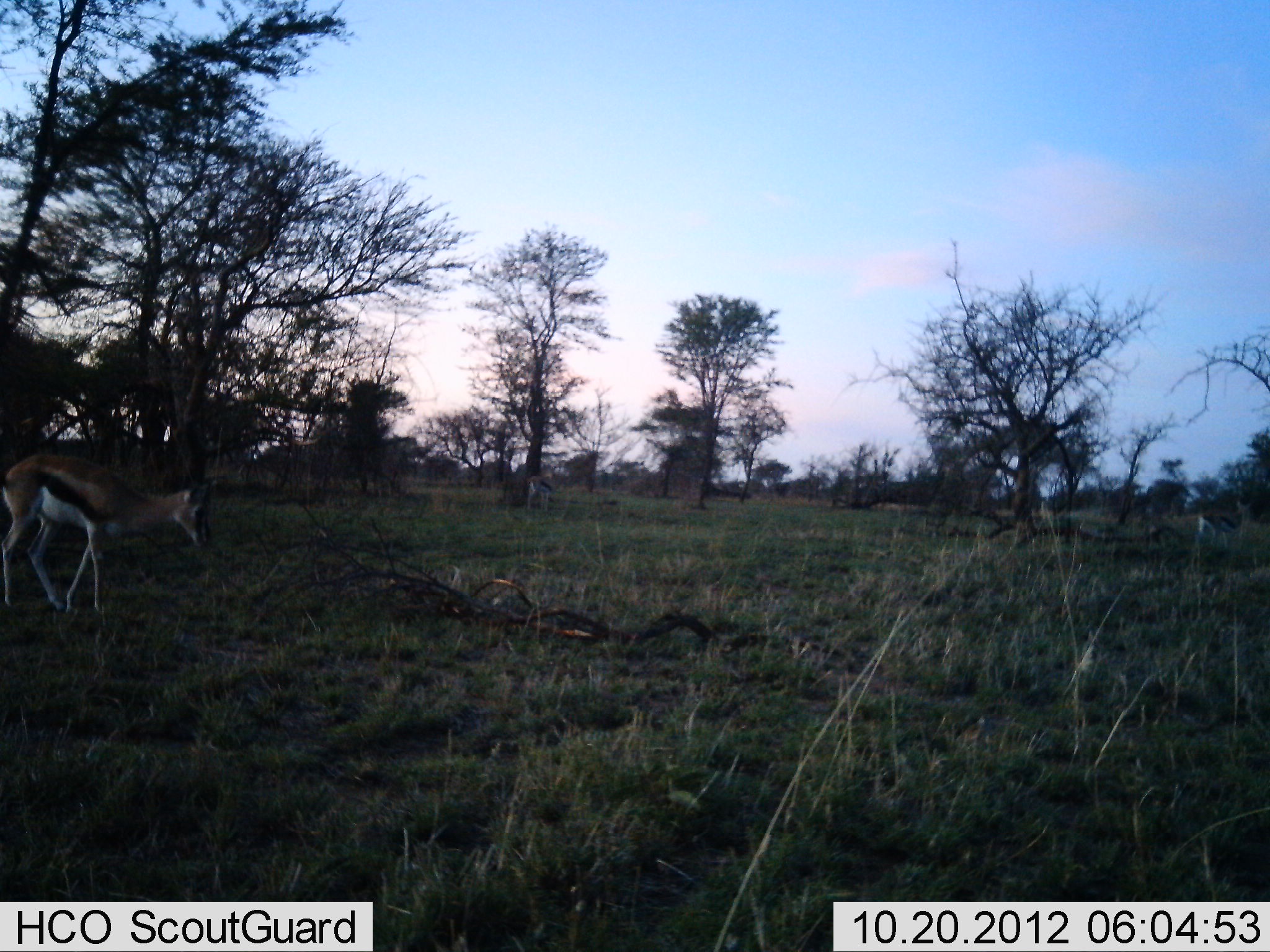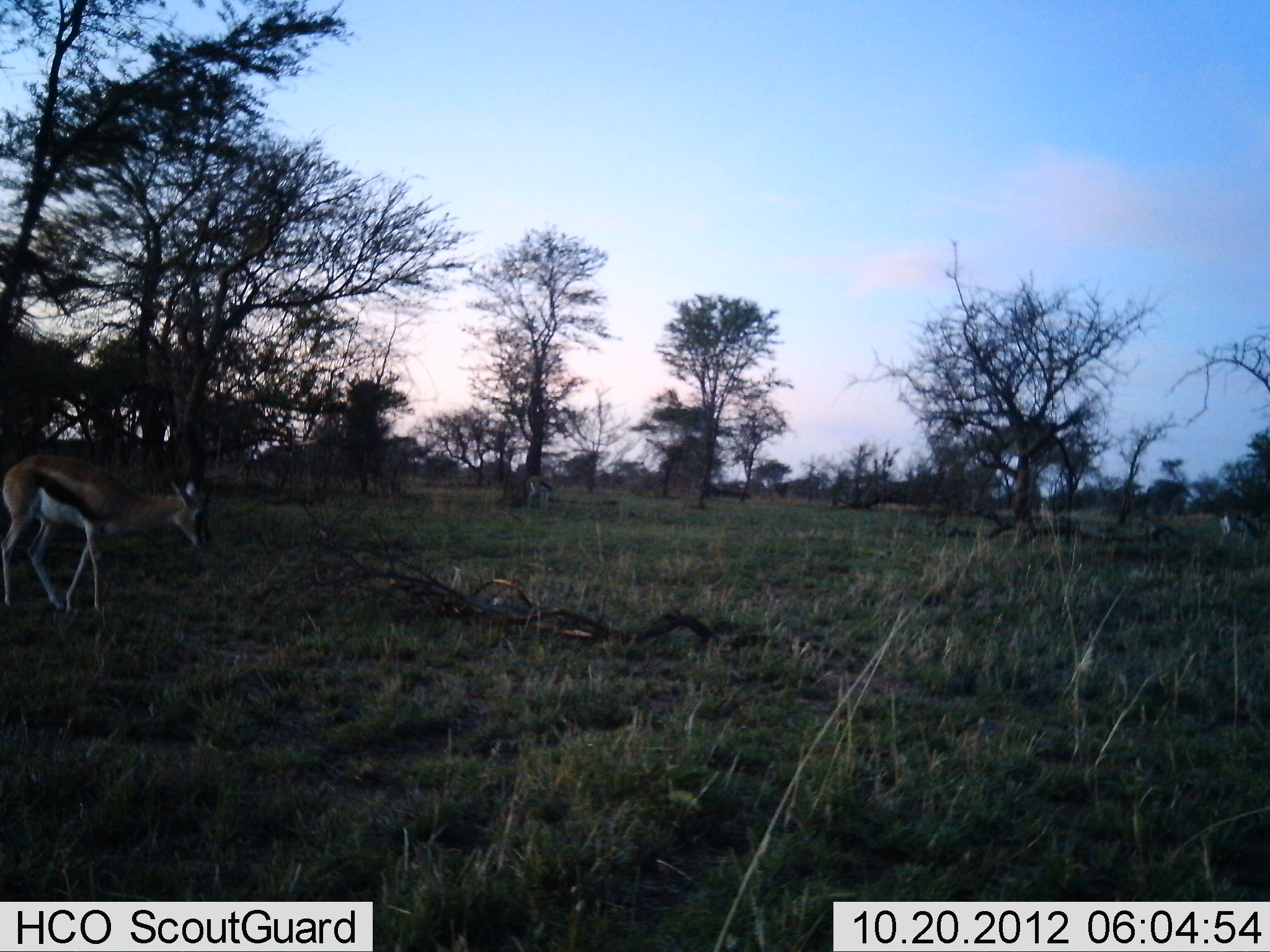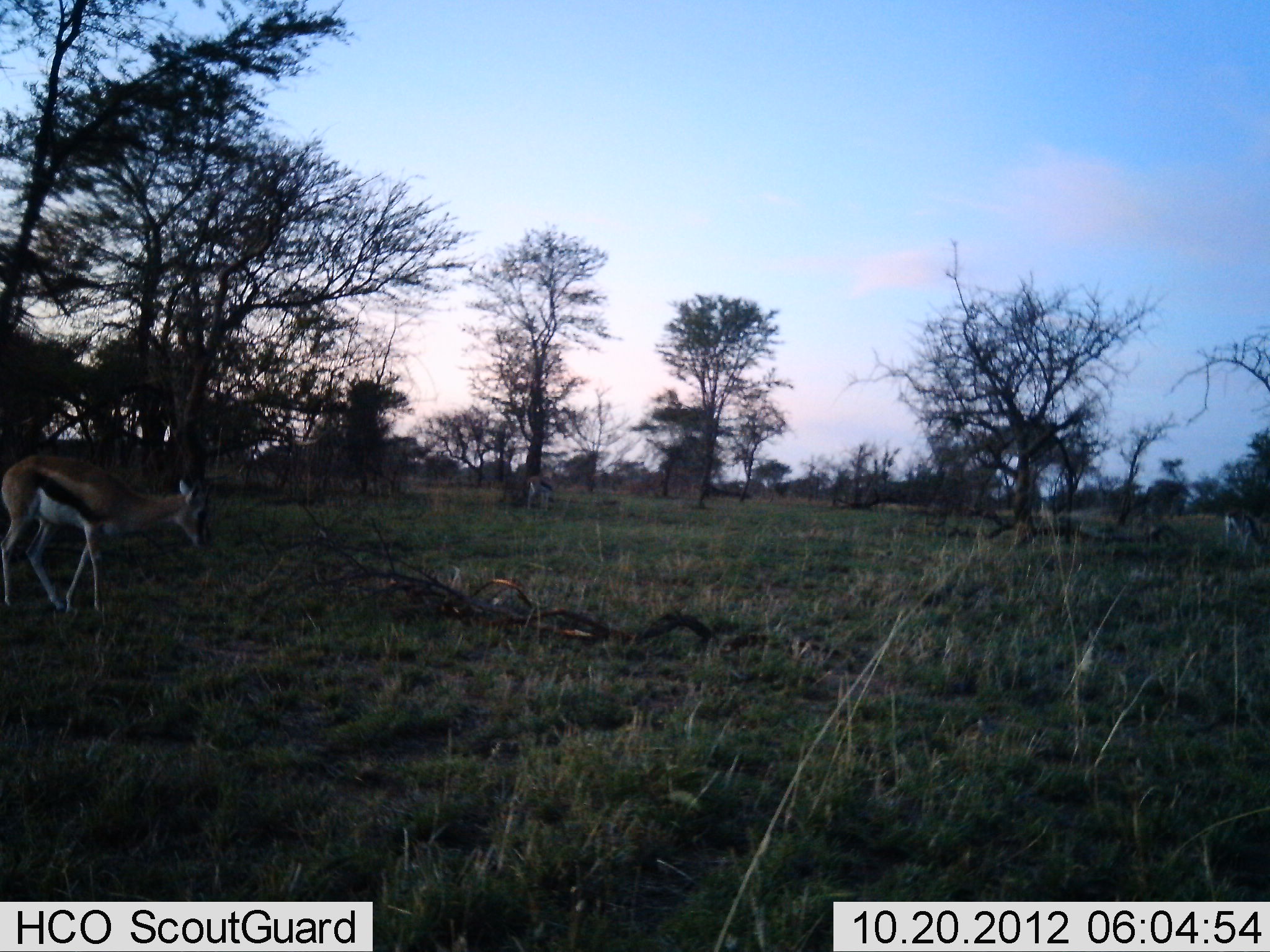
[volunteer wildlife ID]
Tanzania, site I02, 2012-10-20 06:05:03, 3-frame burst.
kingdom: Animalia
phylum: Chordata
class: Mammalia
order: Artiodactyla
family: Bovidae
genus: Eudorcas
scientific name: Eudorcas thomsonii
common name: thomson's gazelle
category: gazellethomsons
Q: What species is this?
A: Gazellethomsons (thomson's gazelle) (Eudorcas thomsonii).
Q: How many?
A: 2.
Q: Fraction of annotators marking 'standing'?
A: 70%.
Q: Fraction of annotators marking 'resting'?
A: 0%.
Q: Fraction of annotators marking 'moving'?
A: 20%.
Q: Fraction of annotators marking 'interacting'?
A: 0%.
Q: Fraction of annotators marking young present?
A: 0%.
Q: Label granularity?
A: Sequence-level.